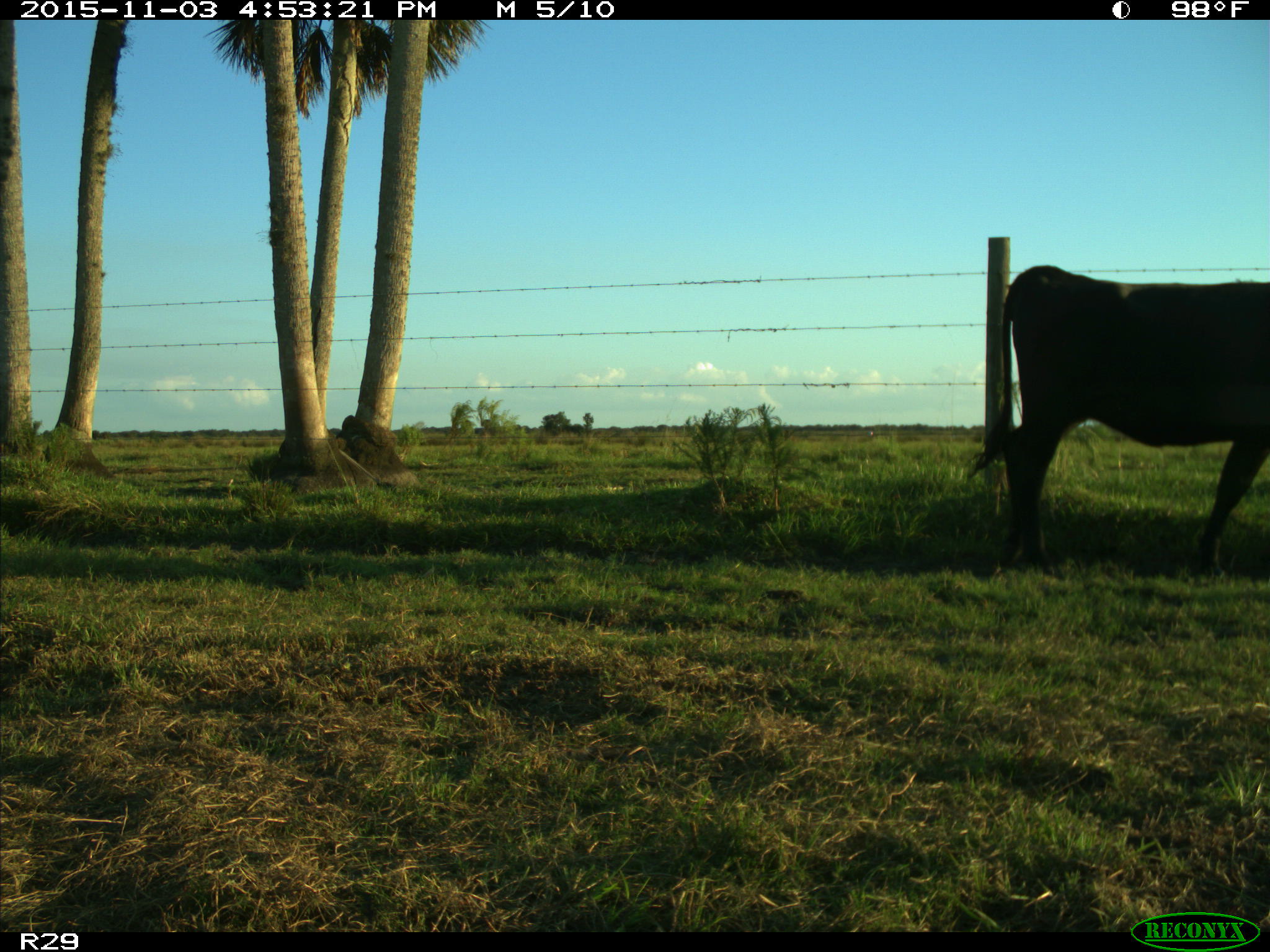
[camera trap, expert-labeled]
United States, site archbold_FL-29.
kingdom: Animalia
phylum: Chordata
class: Mammalia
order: Artiodactyla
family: Bovidae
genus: Bos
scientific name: Bos taurus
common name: domestic cow